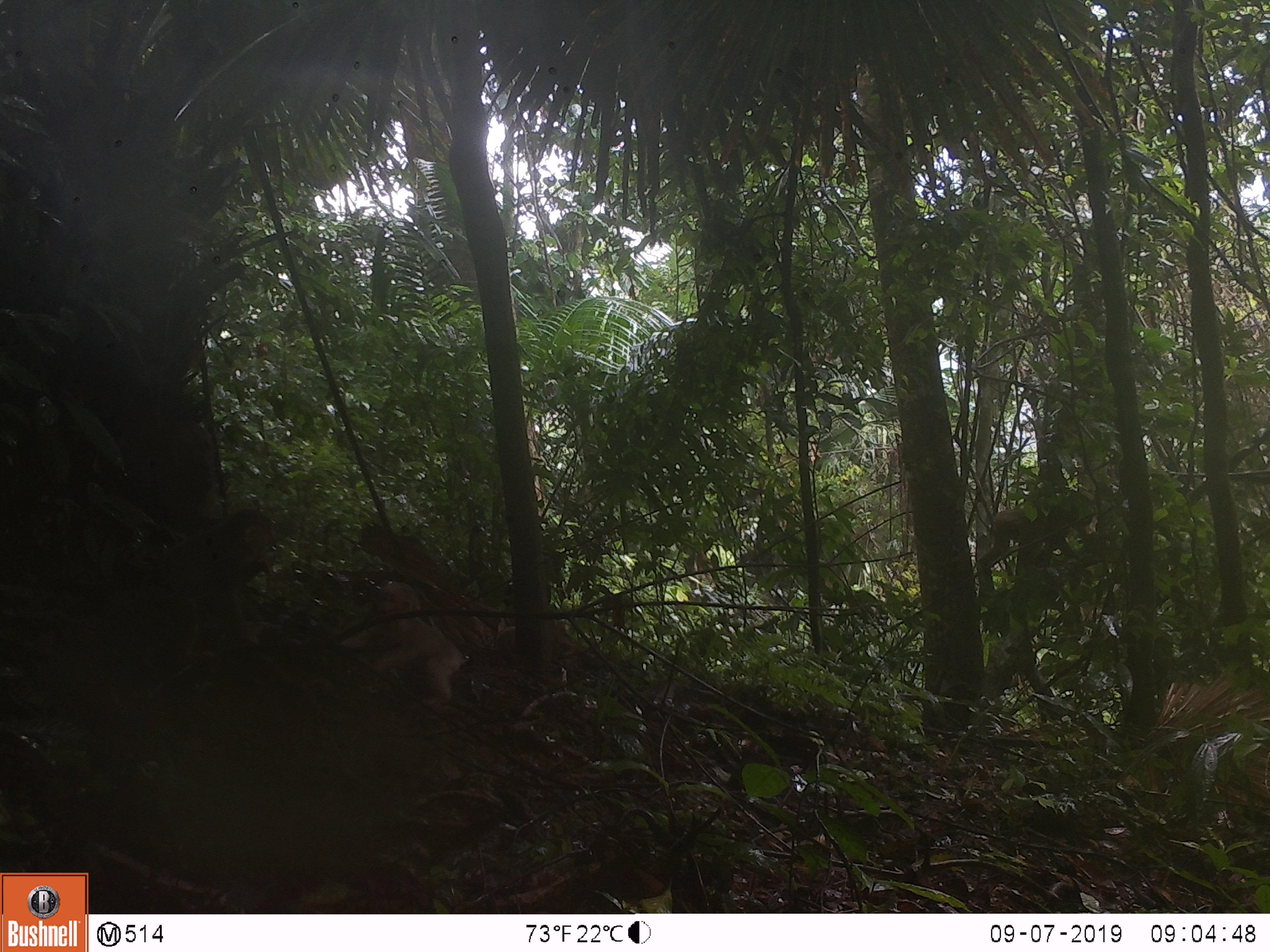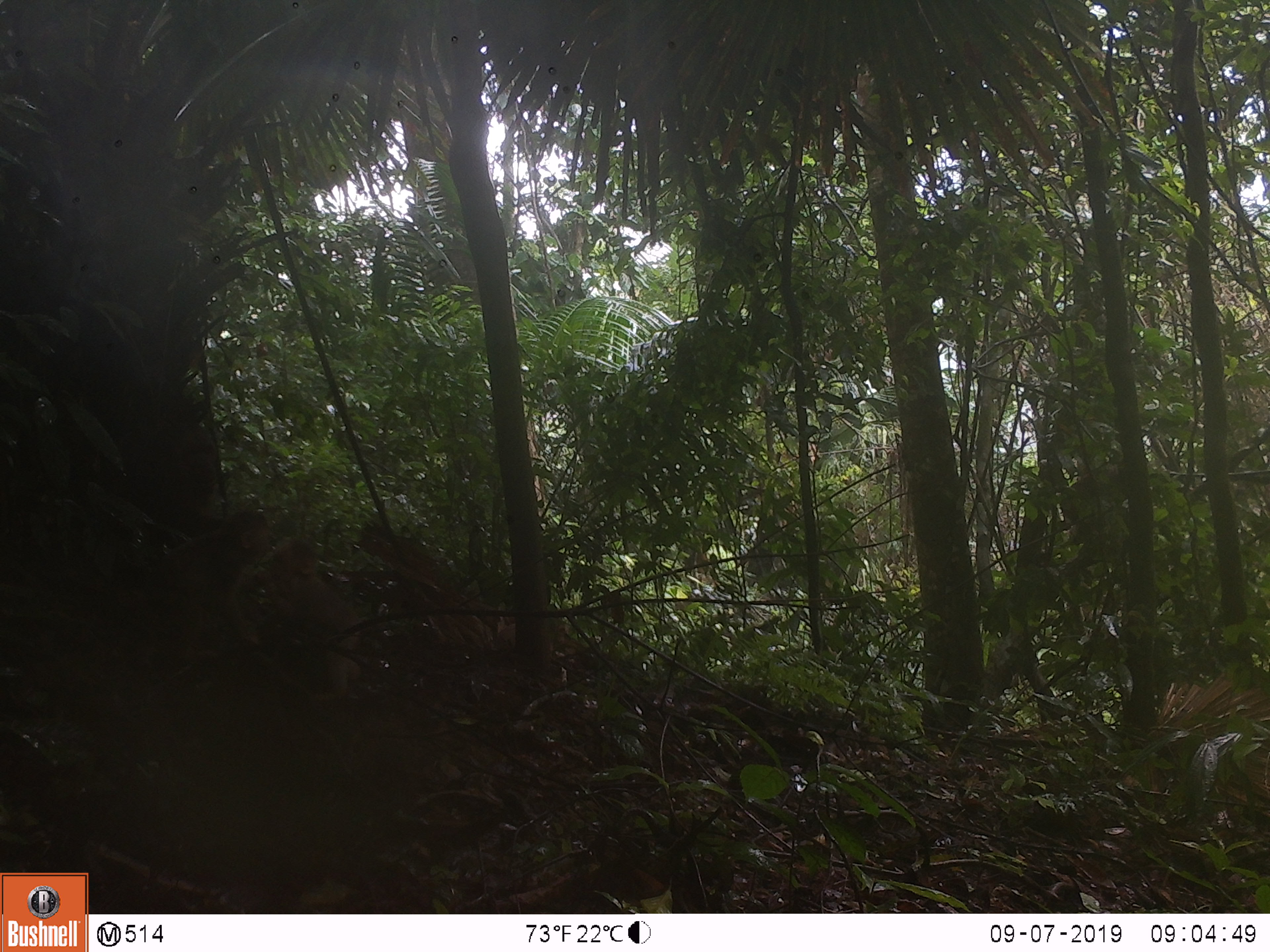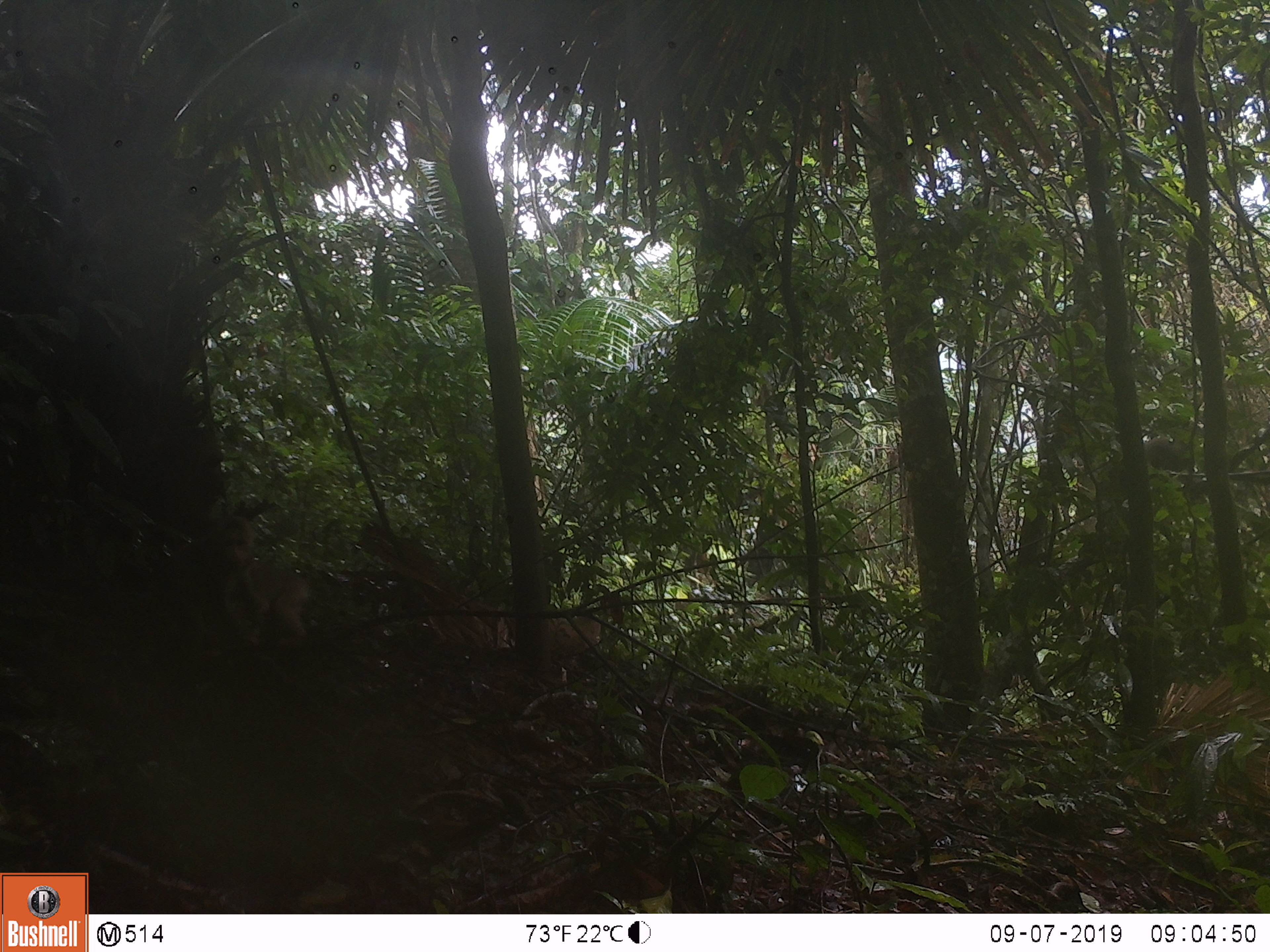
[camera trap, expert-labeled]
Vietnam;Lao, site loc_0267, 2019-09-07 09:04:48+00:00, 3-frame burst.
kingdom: Animalia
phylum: Chordata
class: Mammalia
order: Primates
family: Cercopithecidae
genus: Macaca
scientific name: Macaca arctoides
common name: stump-tailed macaque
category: stump tailed macaque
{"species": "stump tailed macaque (stump-tailed macaque) (Macaca arctoides)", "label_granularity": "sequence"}